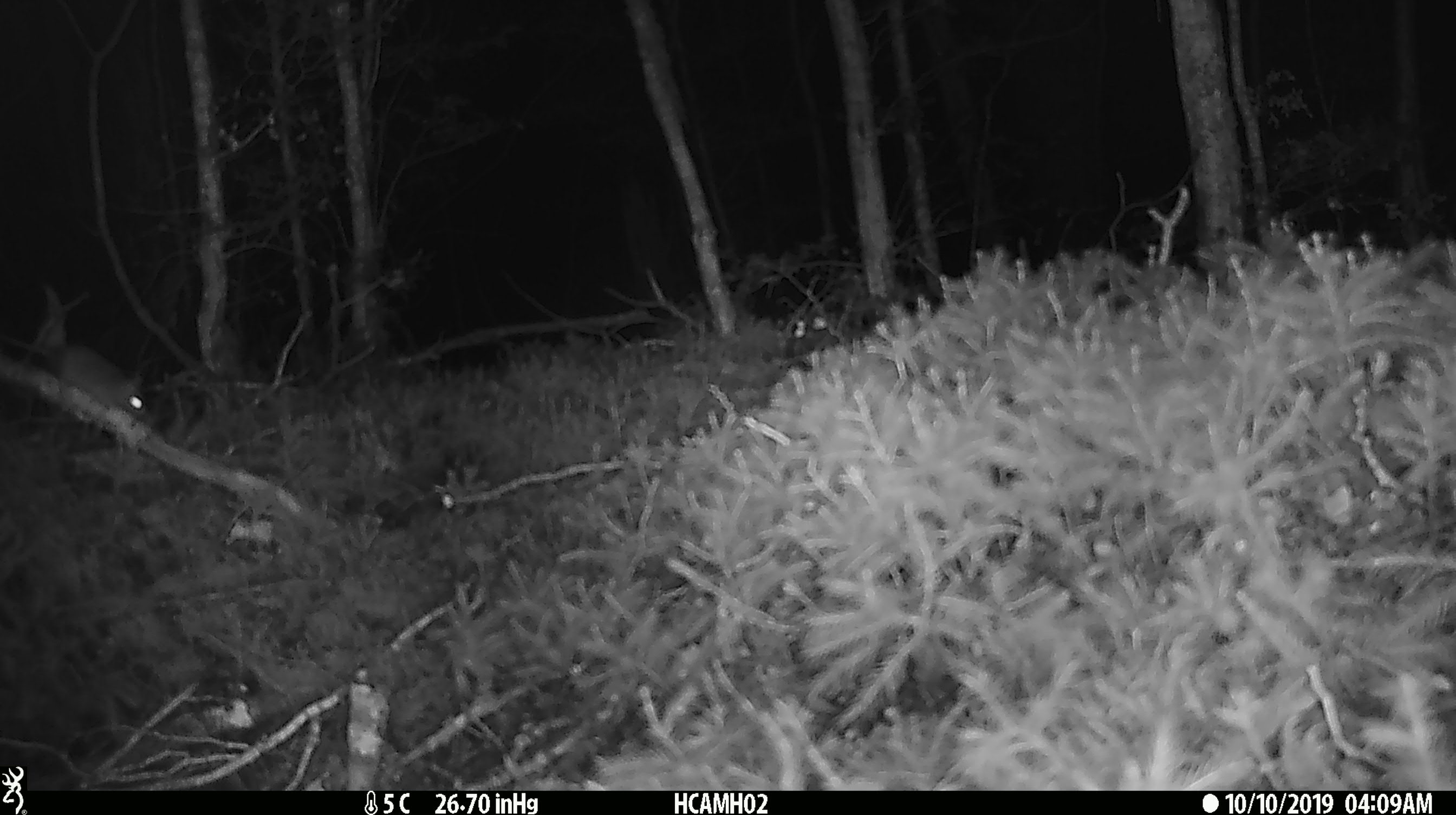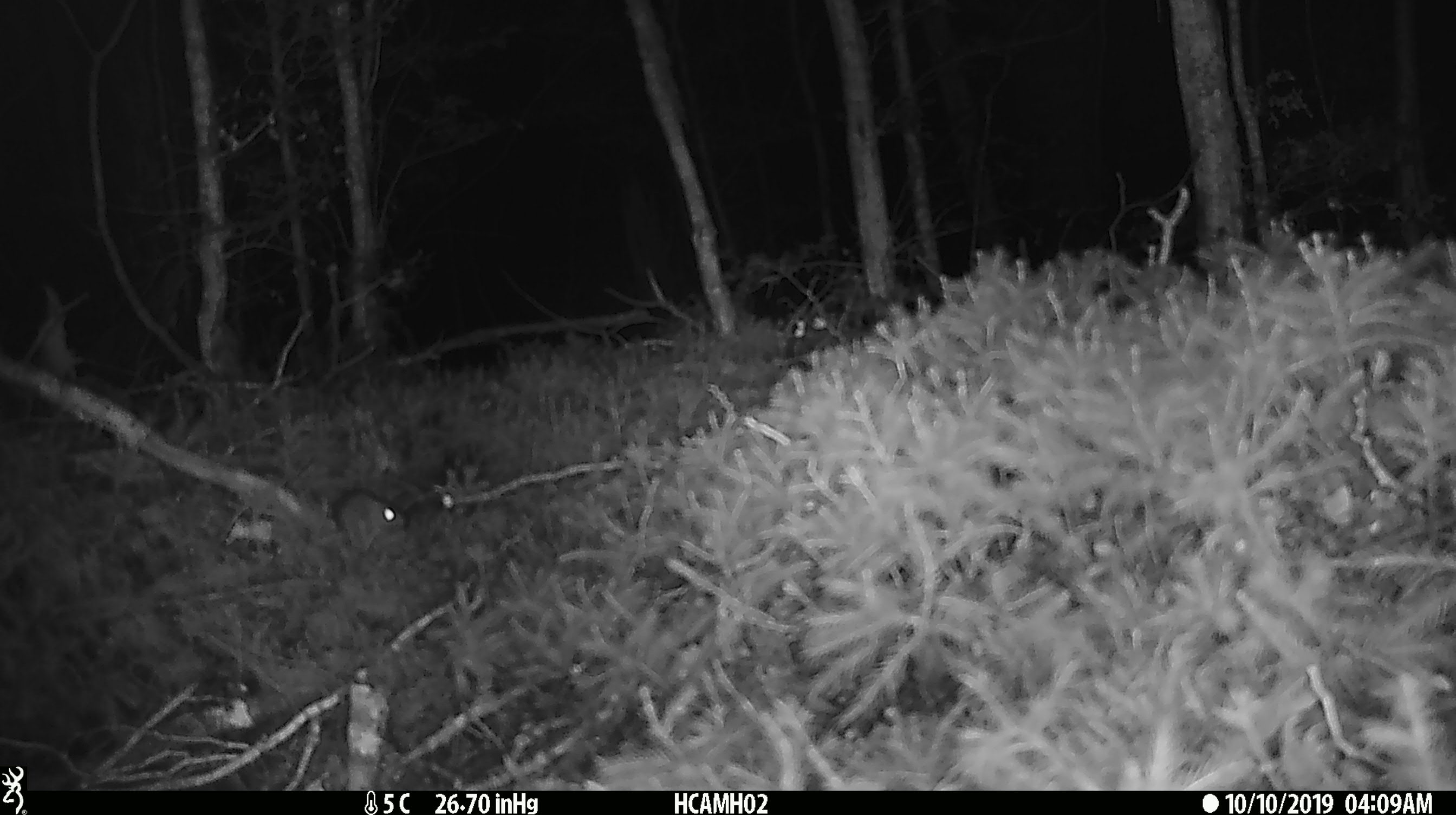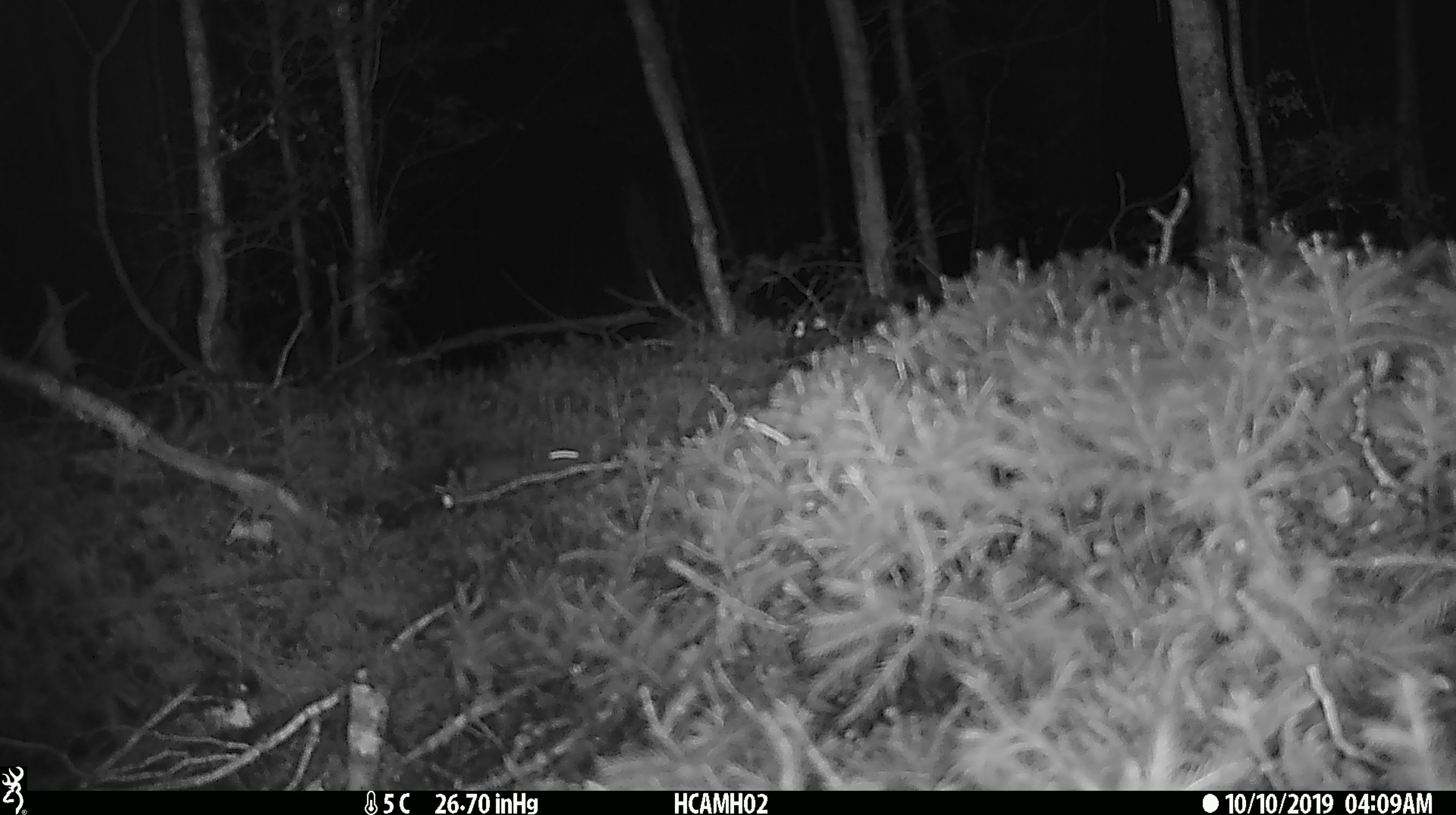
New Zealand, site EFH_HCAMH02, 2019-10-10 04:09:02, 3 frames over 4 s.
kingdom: Animalia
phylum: Chordata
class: Mammalia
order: Rodentia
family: Muridae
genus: Mus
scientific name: Mus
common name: mouse